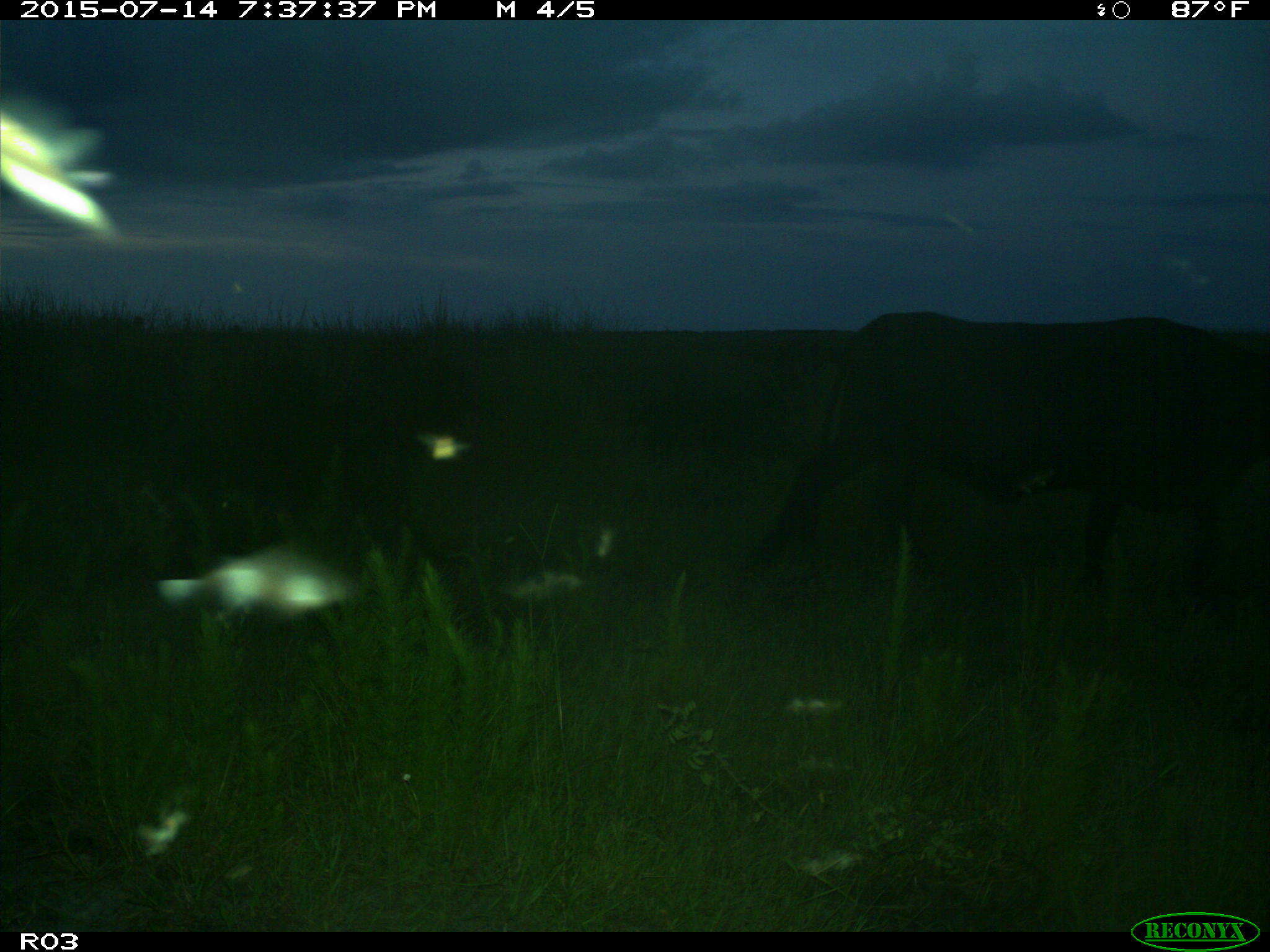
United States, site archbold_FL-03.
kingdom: Animalia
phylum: Chordata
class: Mammalia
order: Artiodactyla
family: Bovidae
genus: Bos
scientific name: Bos taurus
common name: domestic cow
Bos taurus (domestic cow).